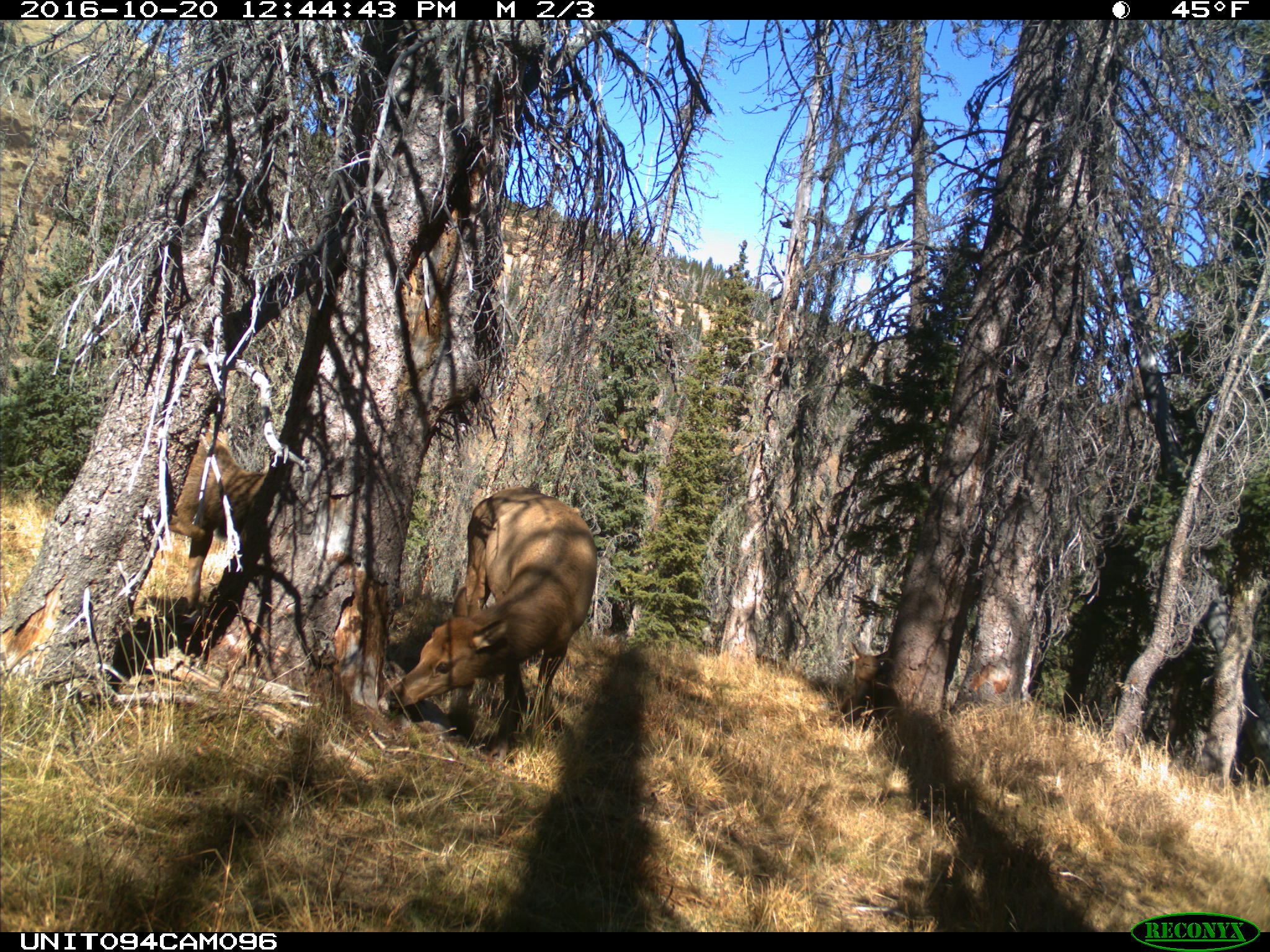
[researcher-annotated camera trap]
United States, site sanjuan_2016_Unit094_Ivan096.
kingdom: Animalia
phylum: Chordata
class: Mammalia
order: Artiodactyla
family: Cervidae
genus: Cervus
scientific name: Cervus elaphus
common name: red deer